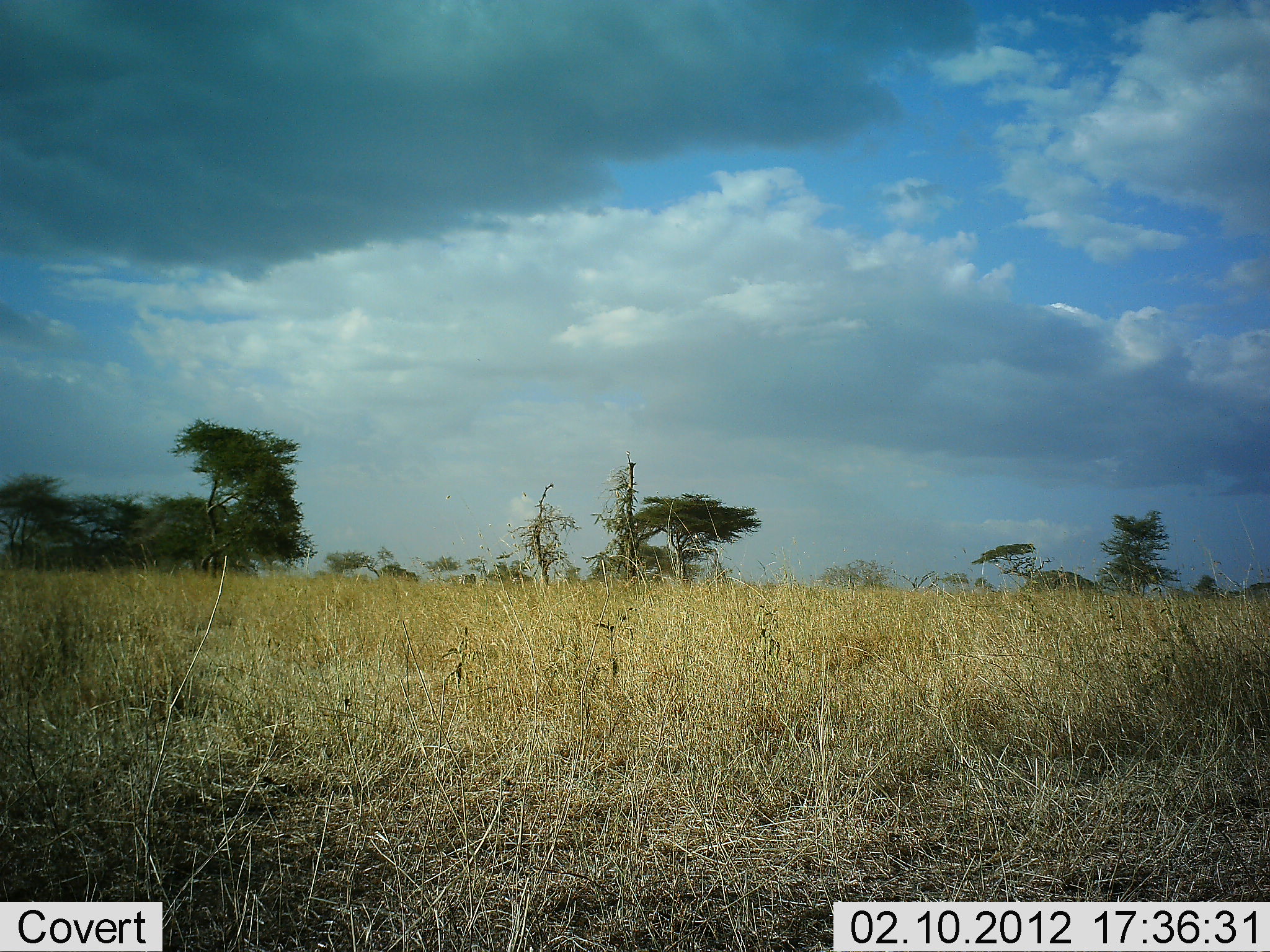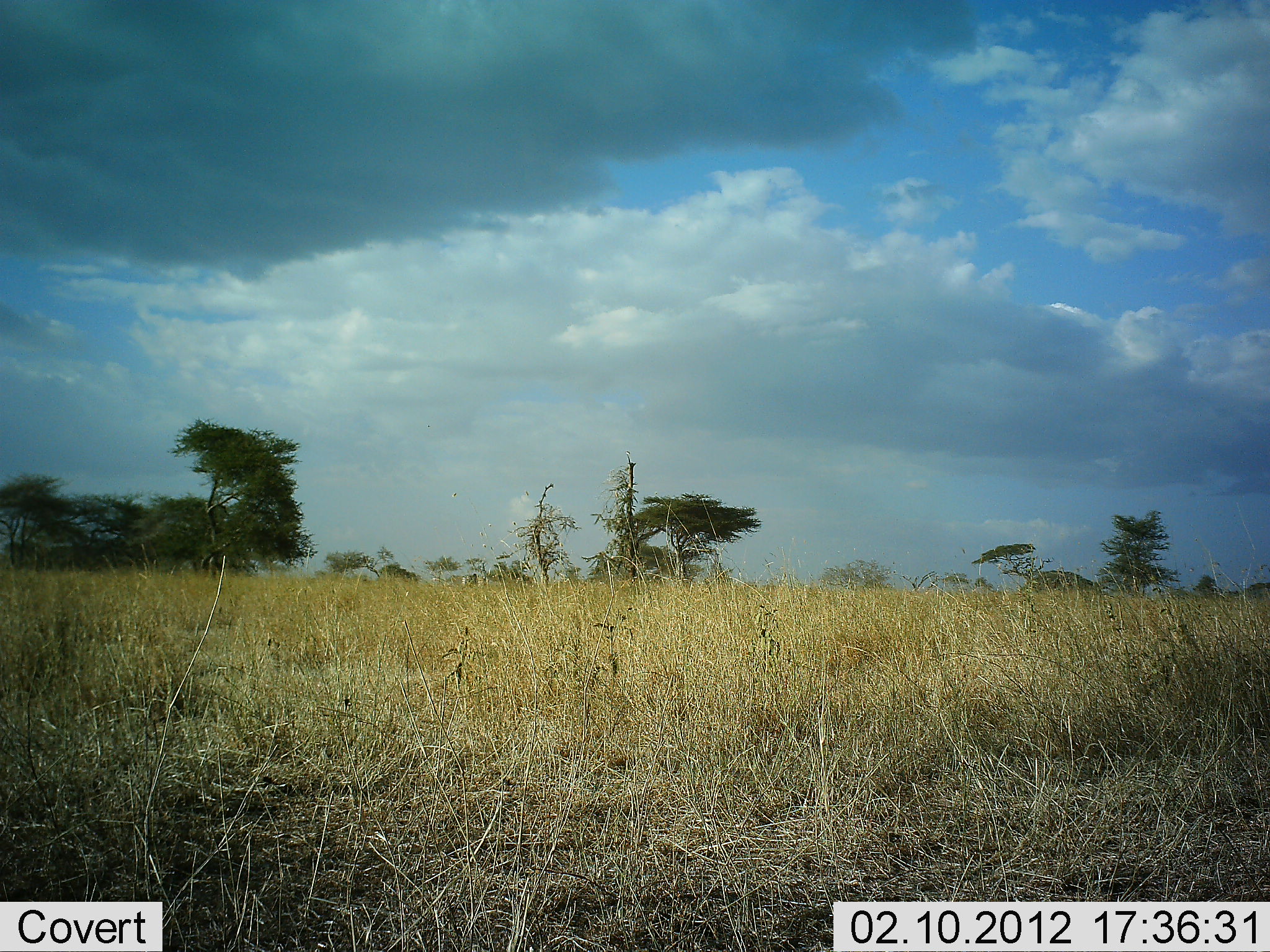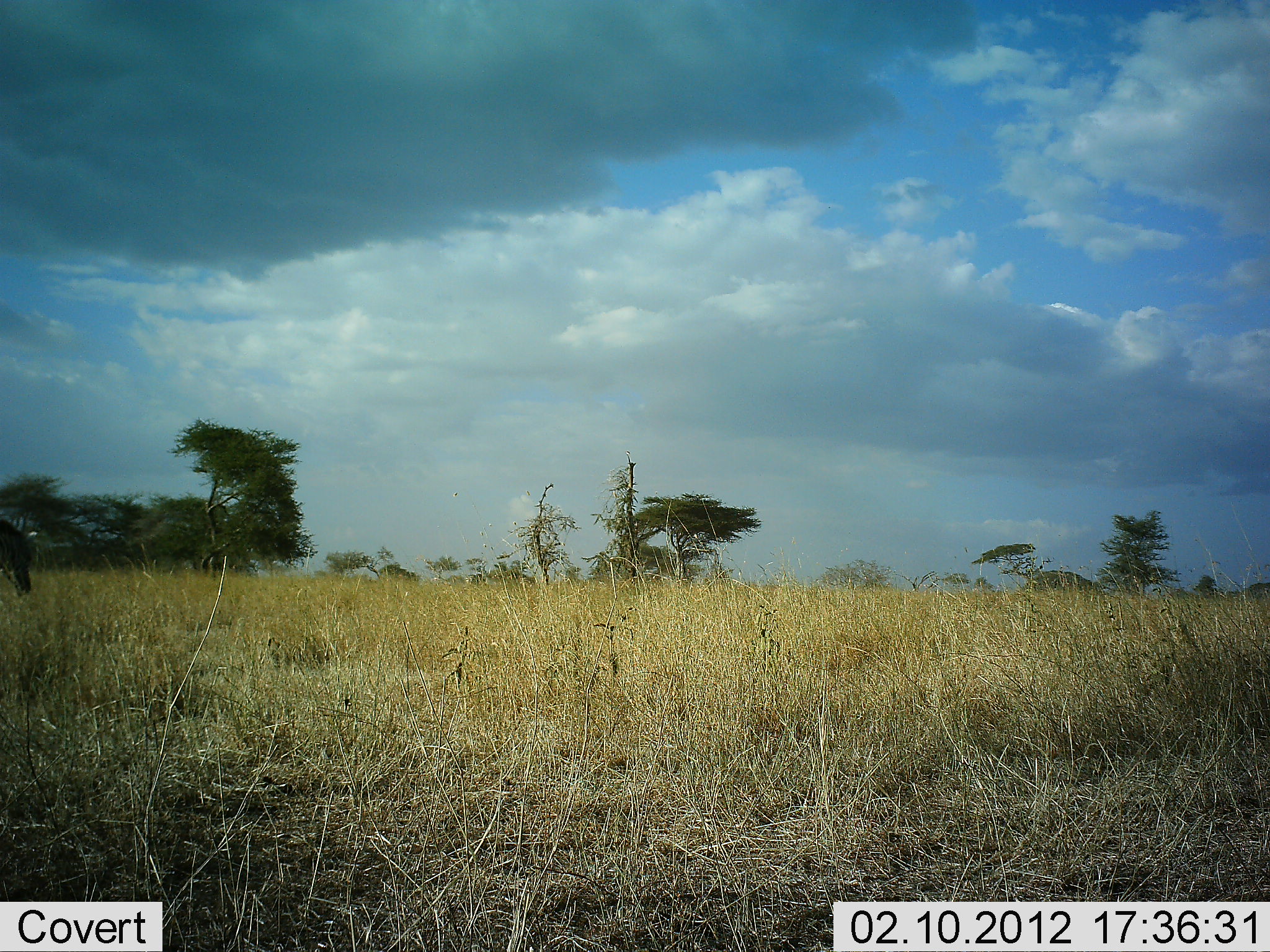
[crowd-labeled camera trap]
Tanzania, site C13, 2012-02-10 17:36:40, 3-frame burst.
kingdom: Animalia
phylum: Chordata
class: Mammalia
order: Perissodactyla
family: Equidae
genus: Equus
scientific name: Equus quagga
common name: plains zebra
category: zebra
Zebra (plains zebra) (Equus quagga), count 1. Behavior (volunteer vote fractions): standing 11%, resting 0%, moving 78%, interacting 0%. Young present (vote fraction): 0%. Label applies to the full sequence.